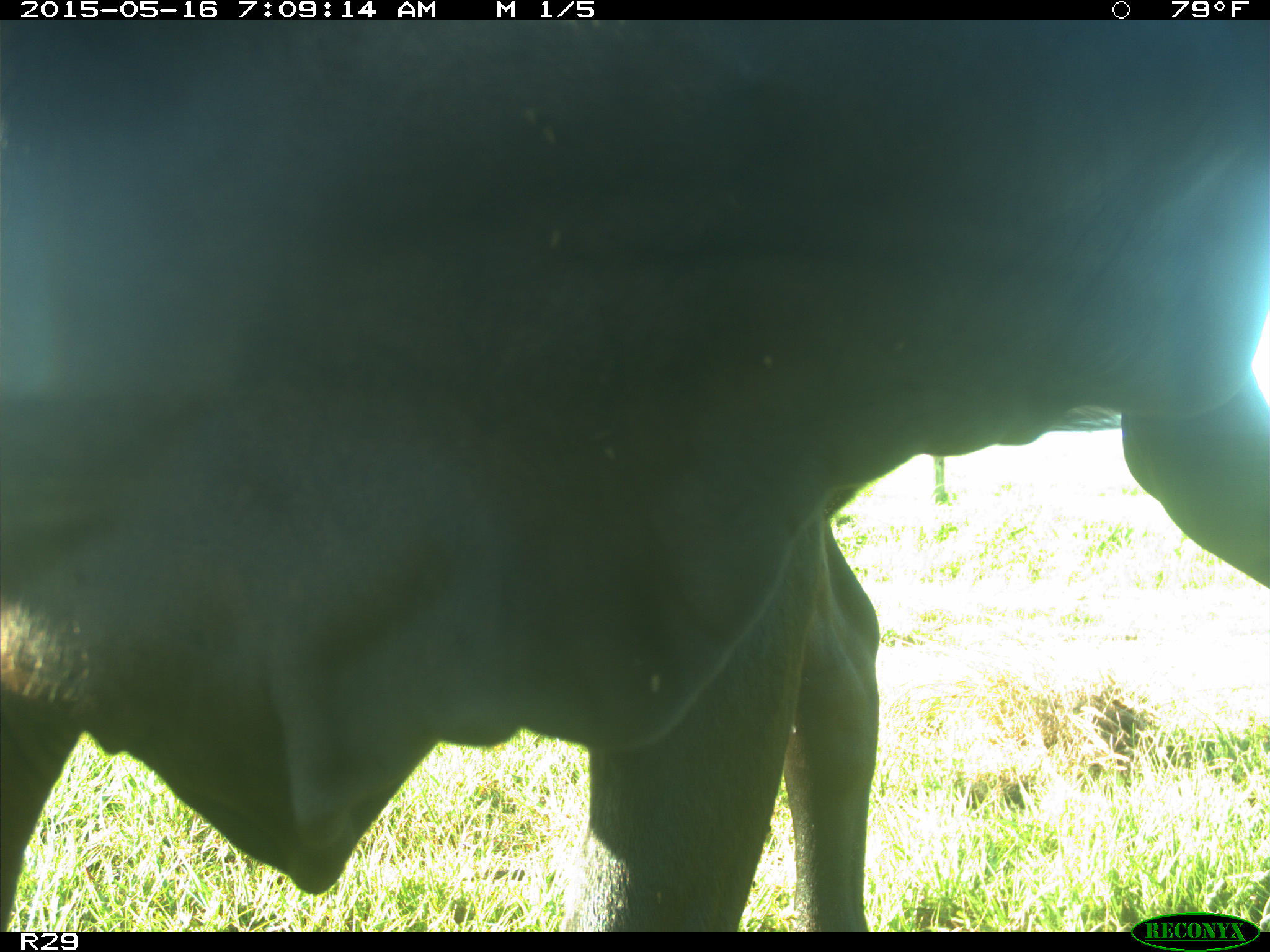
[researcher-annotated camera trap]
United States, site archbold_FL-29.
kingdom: Animalia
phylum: Chordata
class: Mammalia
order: Artiodactyla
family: Bovidae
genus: Bos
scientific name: Bos taurus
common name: domestic cow